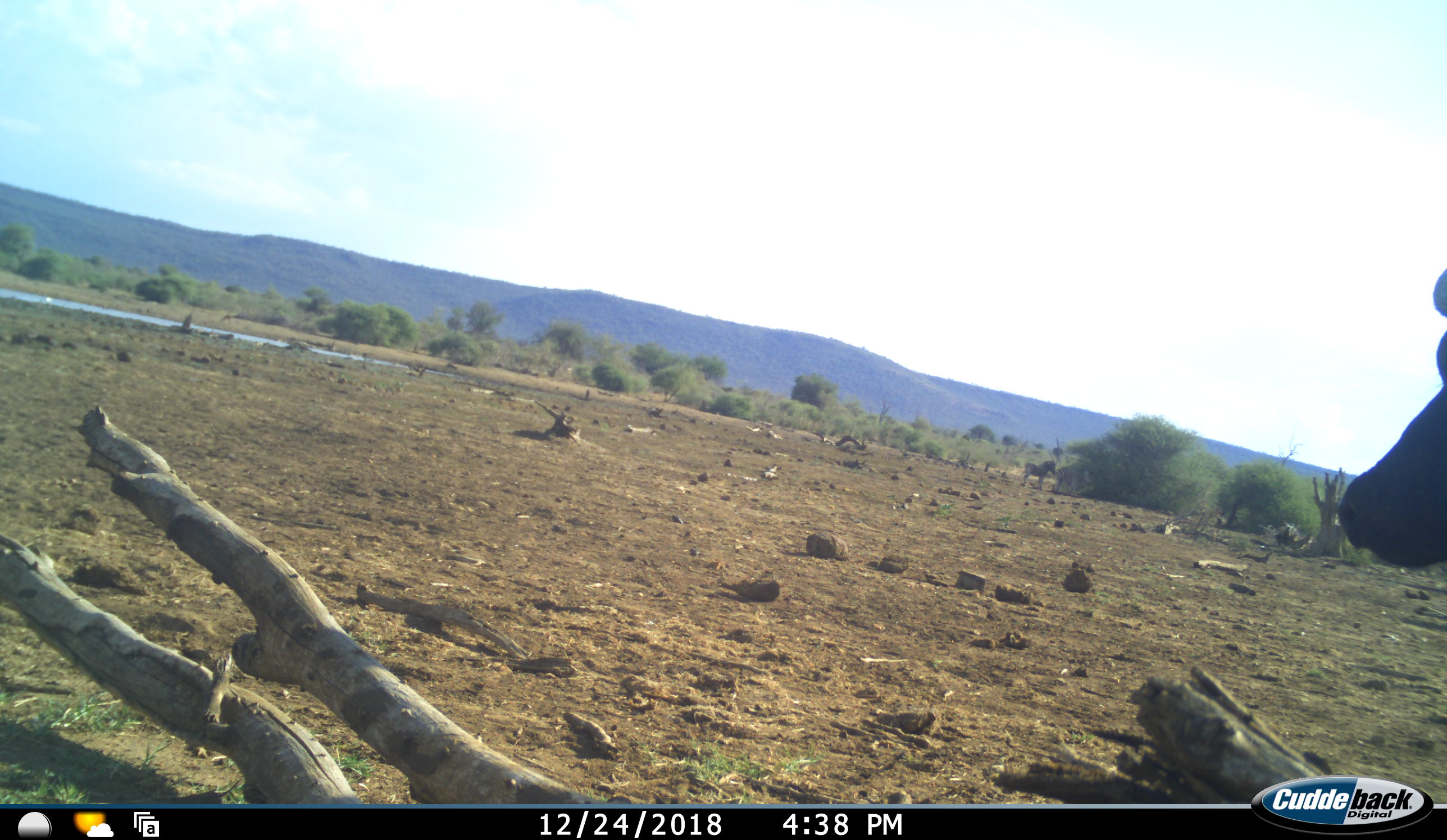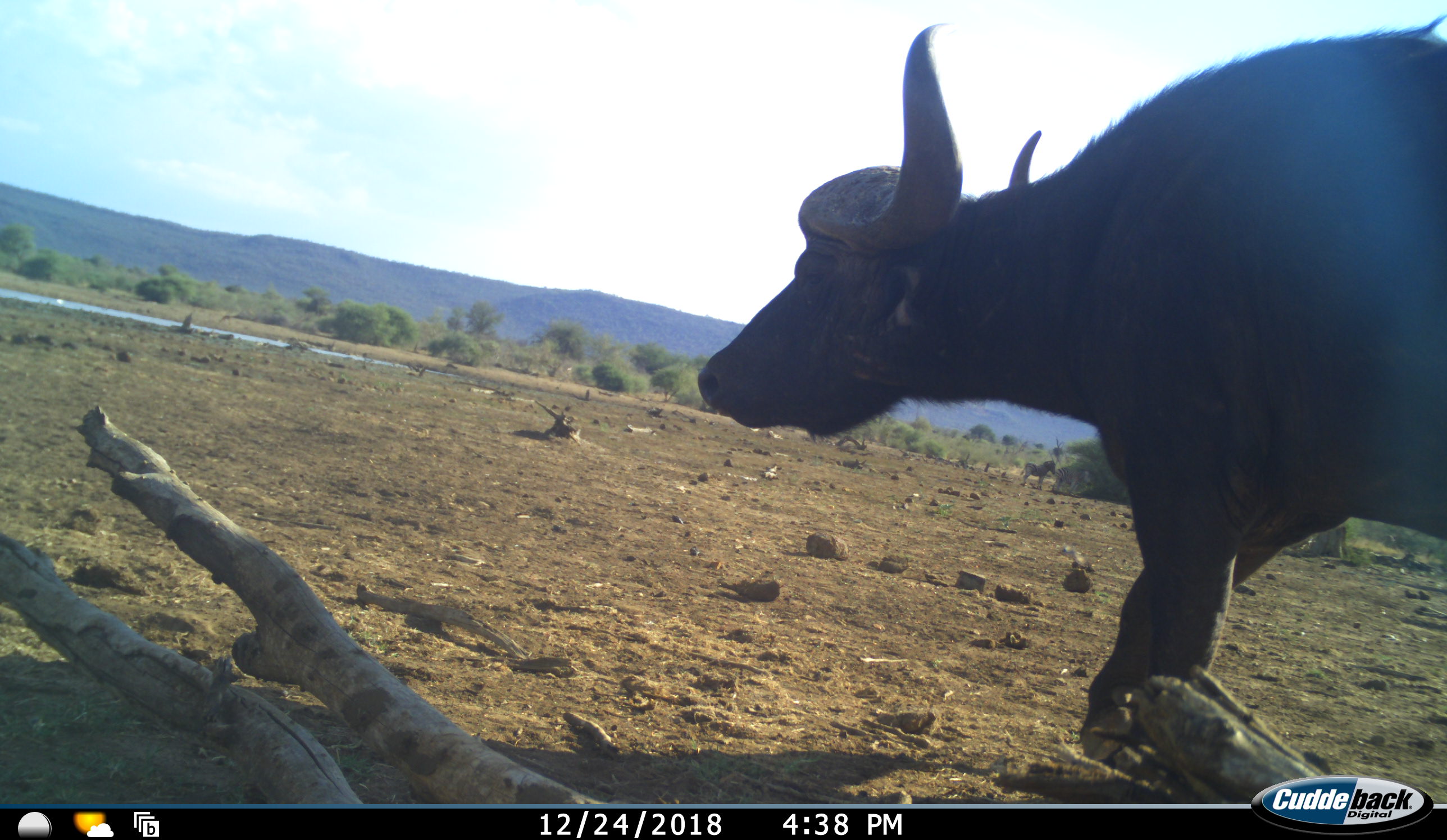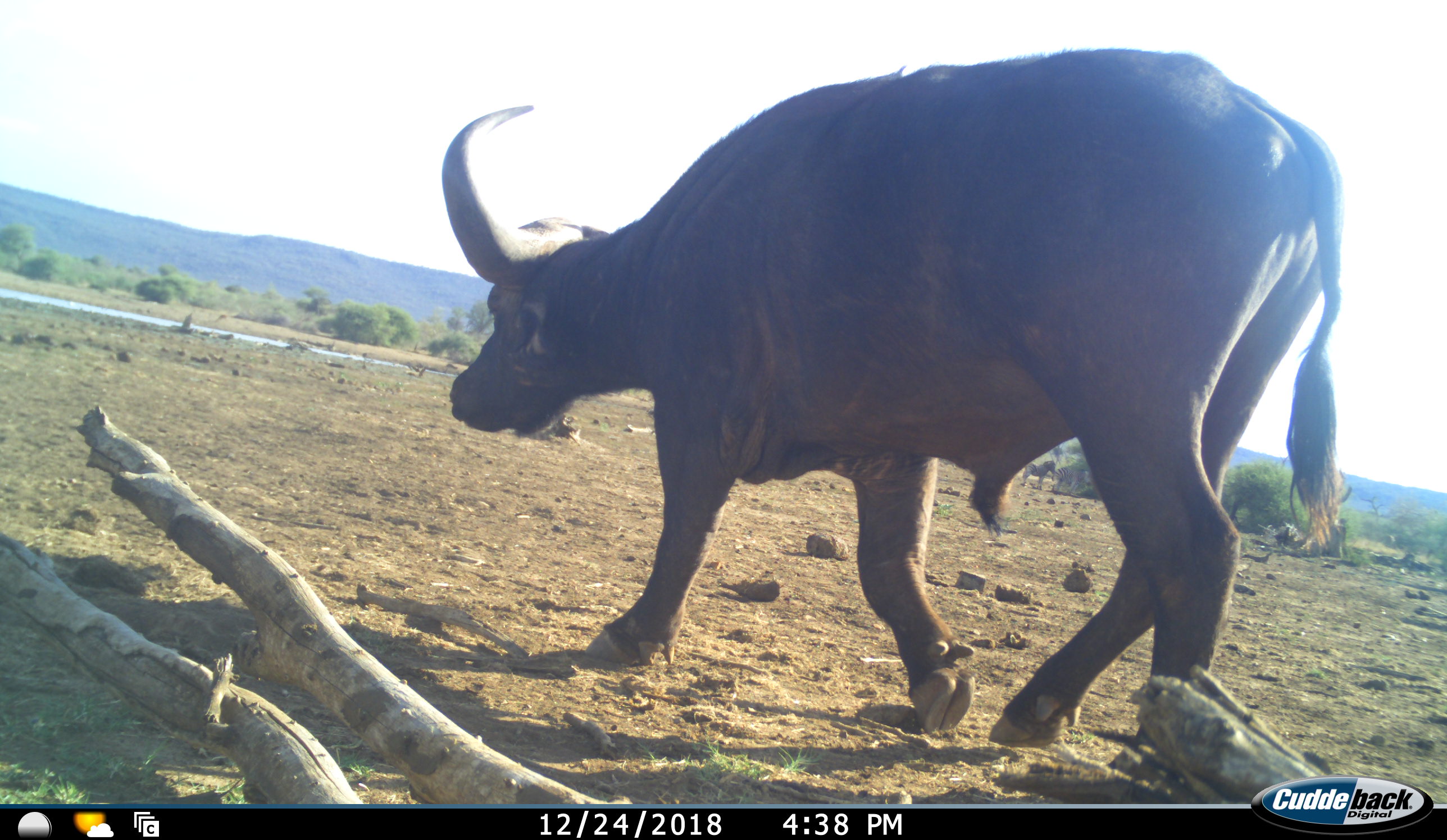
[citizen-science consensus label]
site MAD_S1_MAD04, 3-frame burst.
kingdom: Animalia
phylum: Chordata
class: Mammalia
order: Artiodactyla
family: Bovidae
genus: Syncerus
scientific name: Syncerus caffer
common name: african buffalo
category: buffalo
Buffalo (african buffalo) (Syncerus caffer), count 1. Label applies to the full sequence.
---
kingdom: Animalia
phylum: Chordata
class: Mammalia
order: Perissodactyla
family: Equidae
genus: Equus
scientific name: Equus quagga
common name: plains zebra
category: zebraplains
Zebraplains (plains zebra) (Equus quagga), count 2. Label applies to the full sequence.